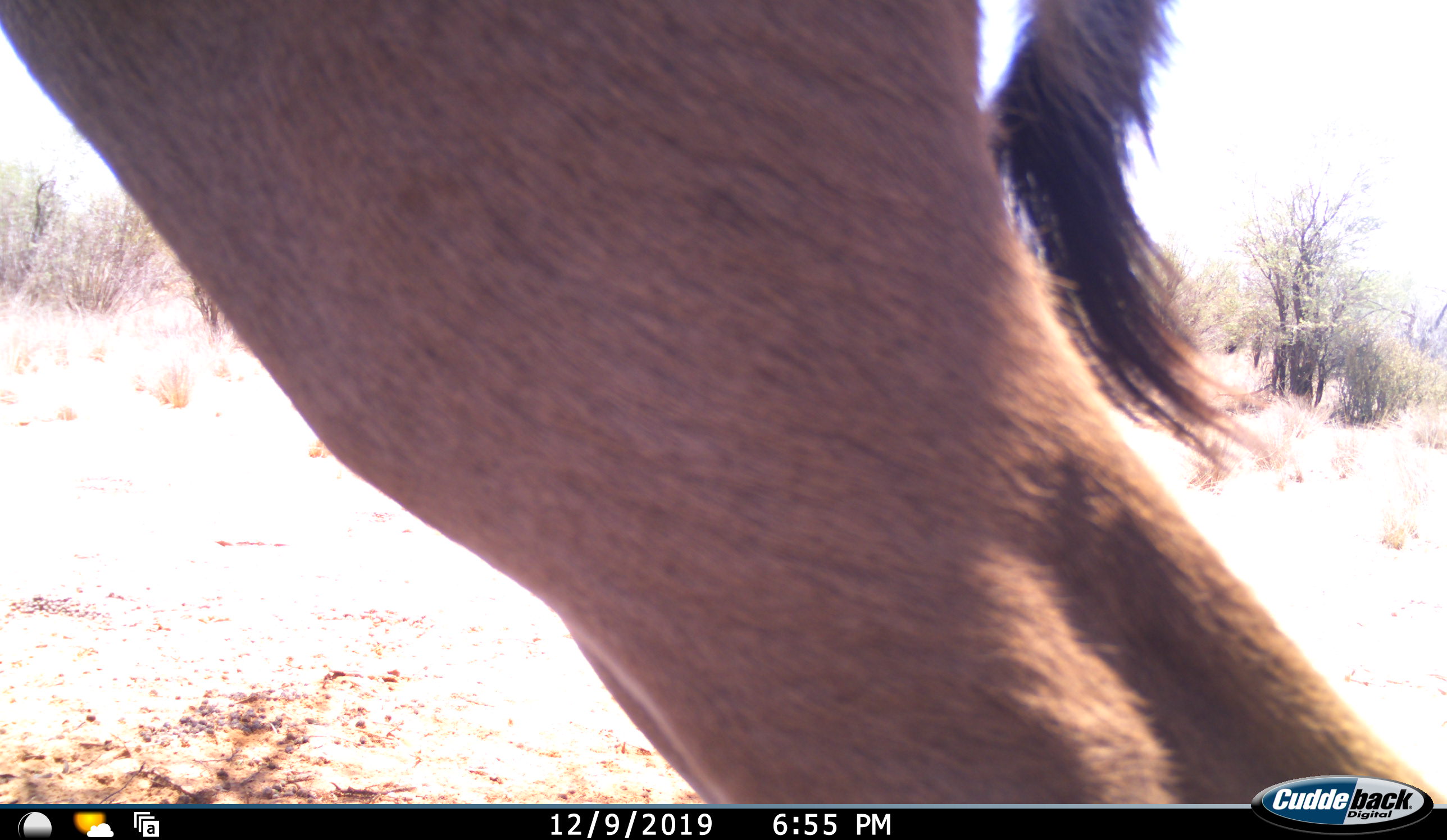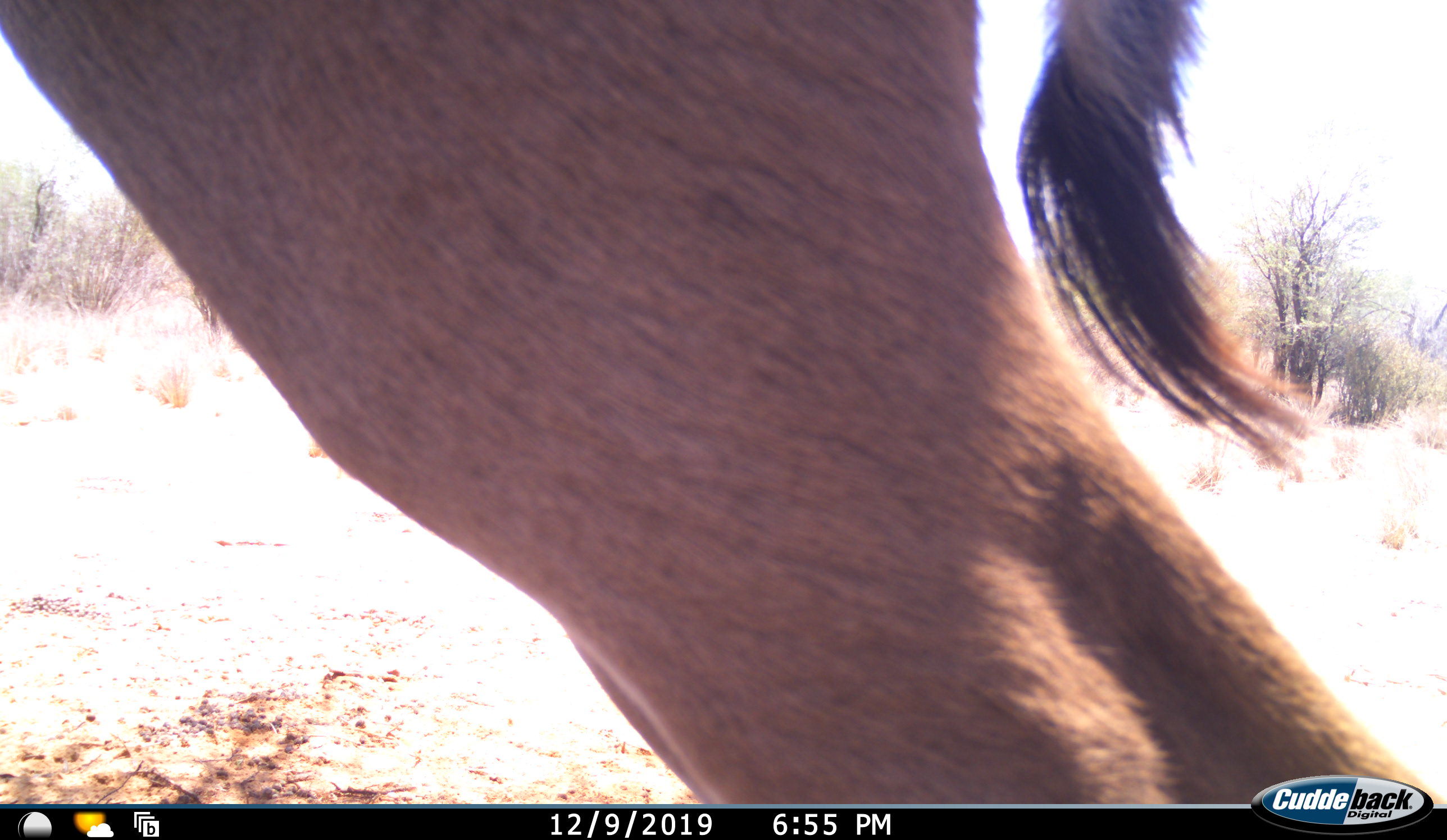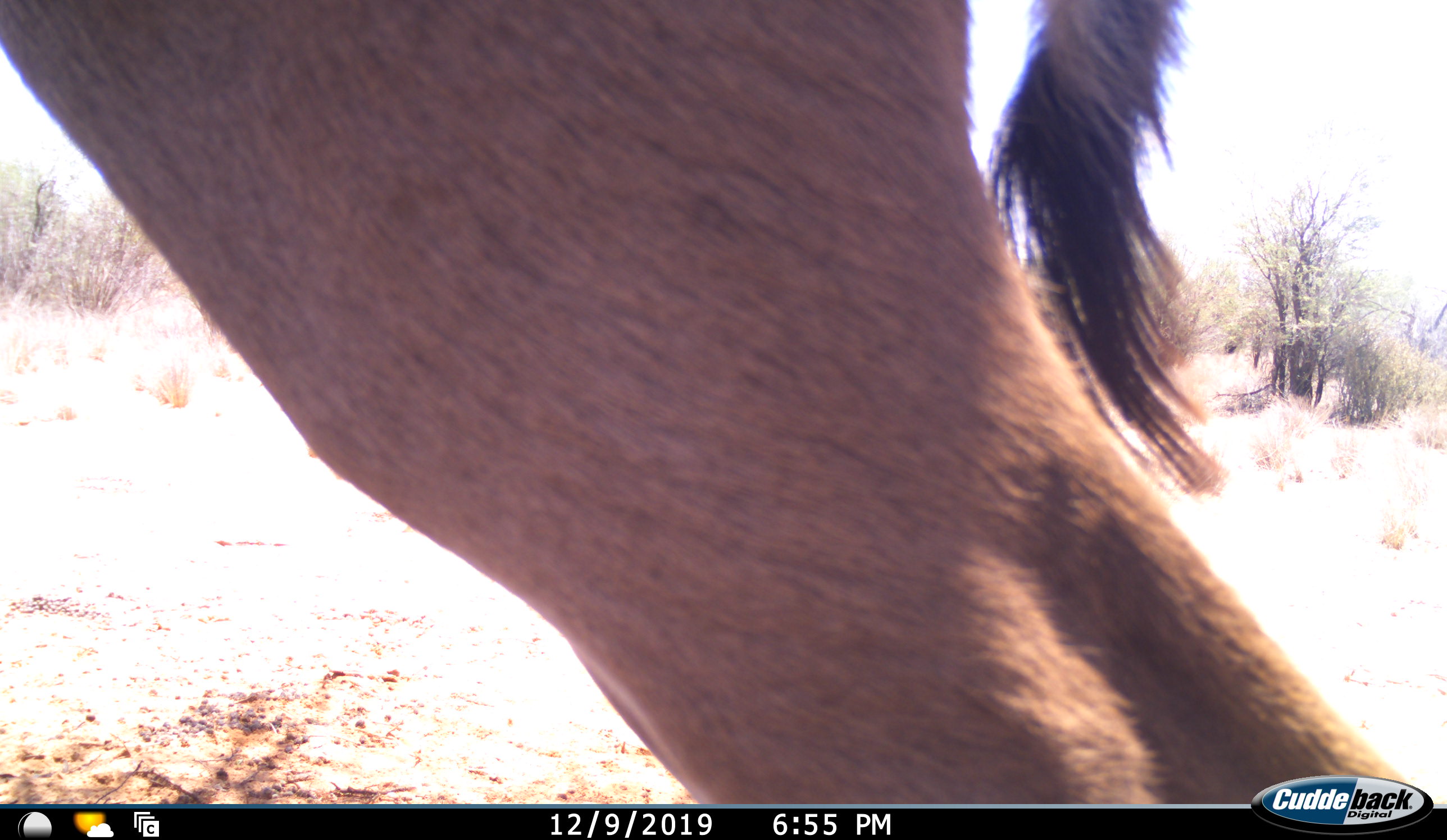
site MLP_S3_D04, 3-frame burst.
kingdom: Animalia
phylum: Chordata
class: Mammalia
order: Artiodactyla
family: Bovidae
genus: Connochaetes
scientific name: Connochaetes taurinus taurinus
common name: blue wildebeest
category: wildebeestblue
Wildebeestblue (blue wildebeest) (Connochaetes taurinus taurinus), count 1. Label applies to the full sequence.